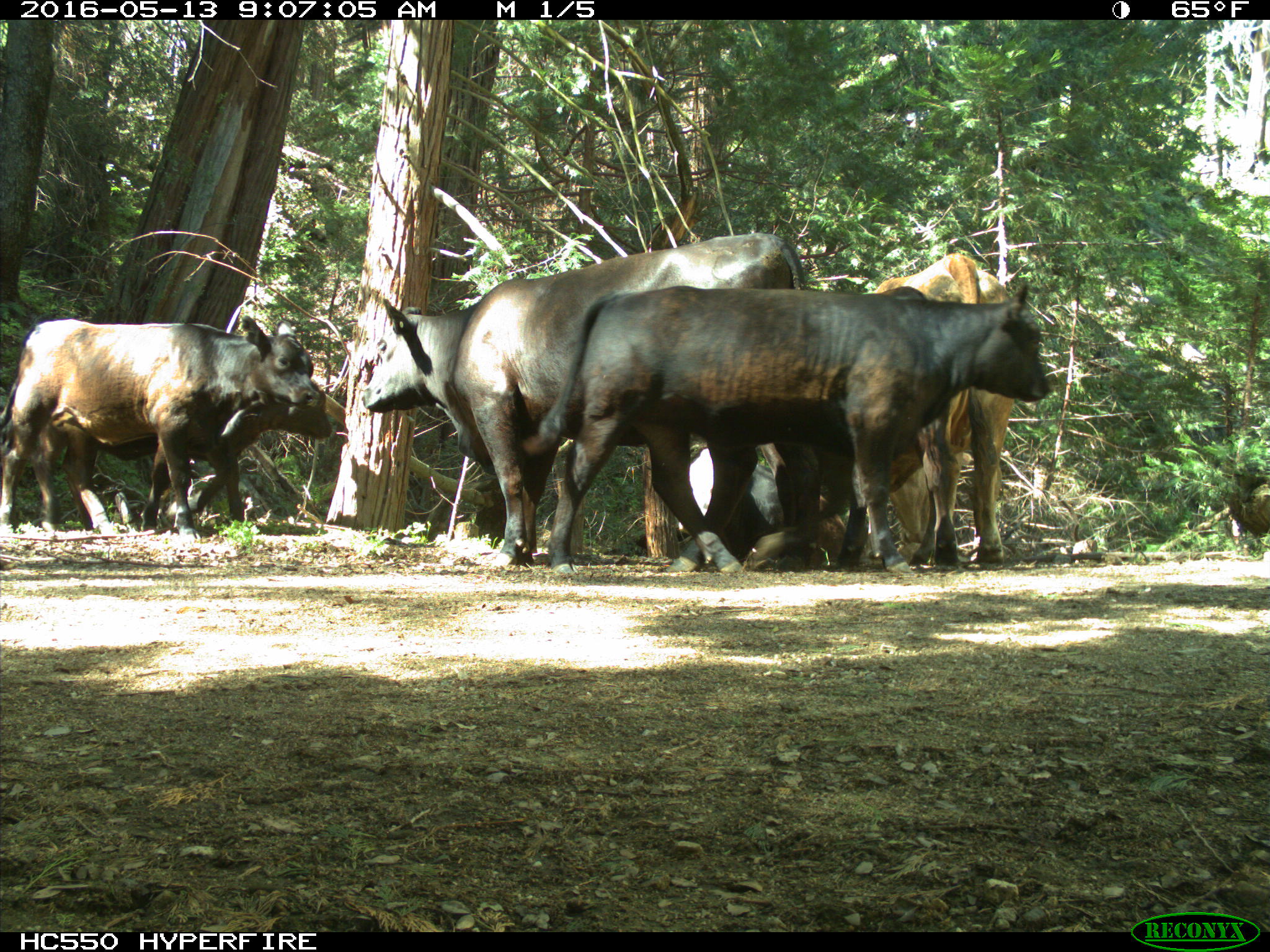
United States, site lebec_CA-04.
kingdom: Animalia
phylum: Chordata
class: Mammalia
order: Artiodactyla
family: Bovidae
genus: Bos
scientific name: Bos taurus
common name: domestic cow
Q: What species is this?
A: Bos taurus (domestic cow).